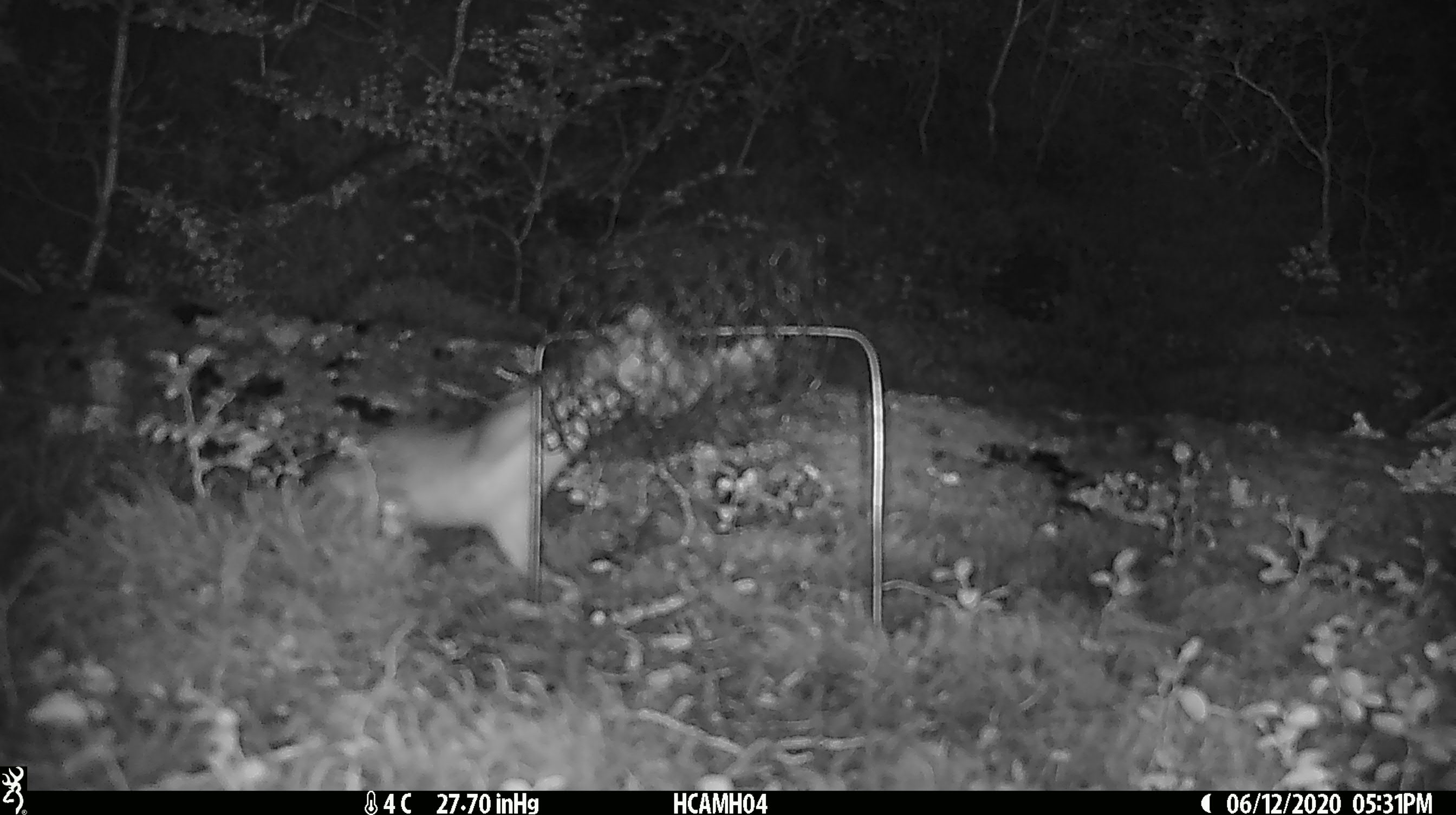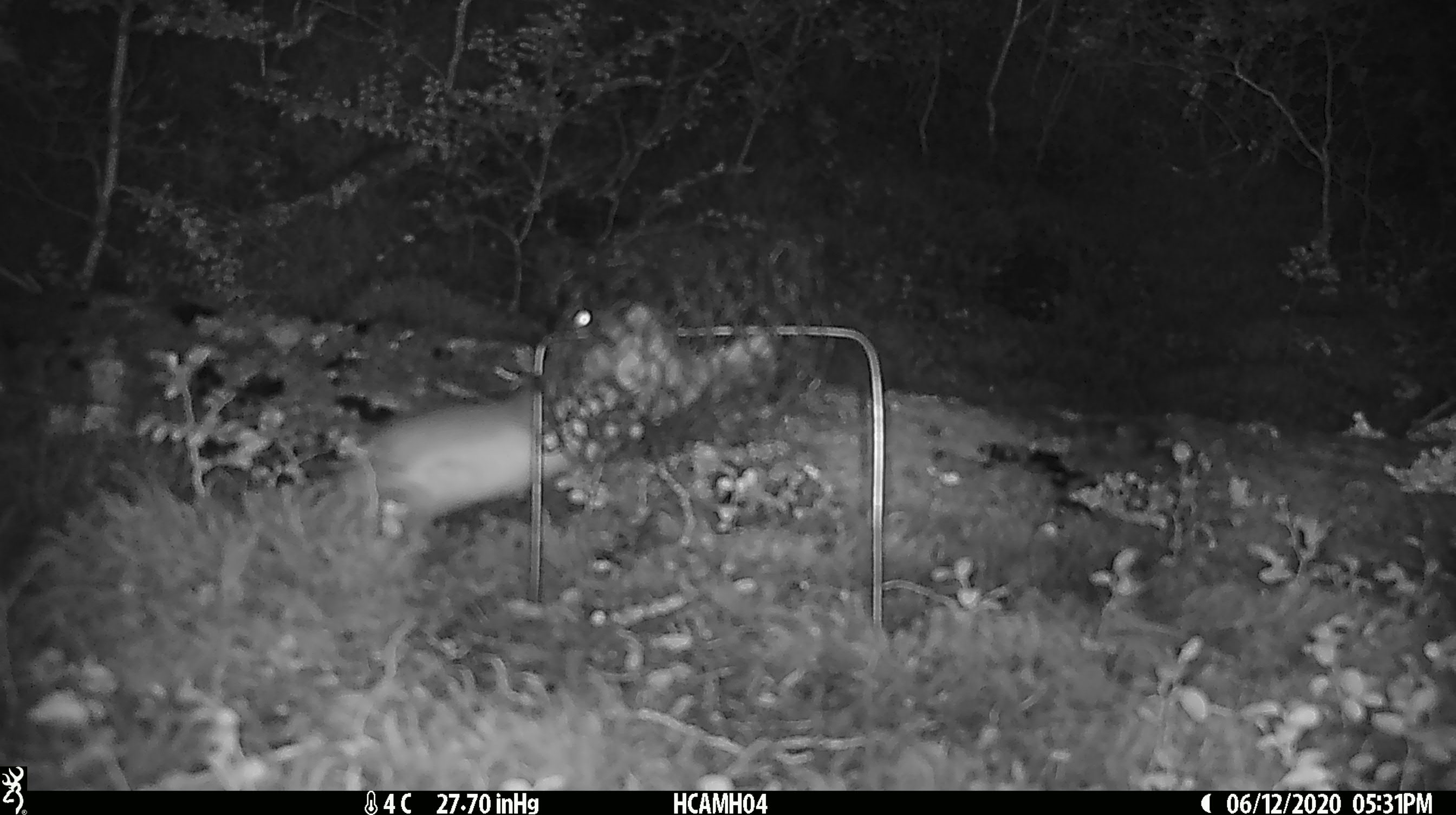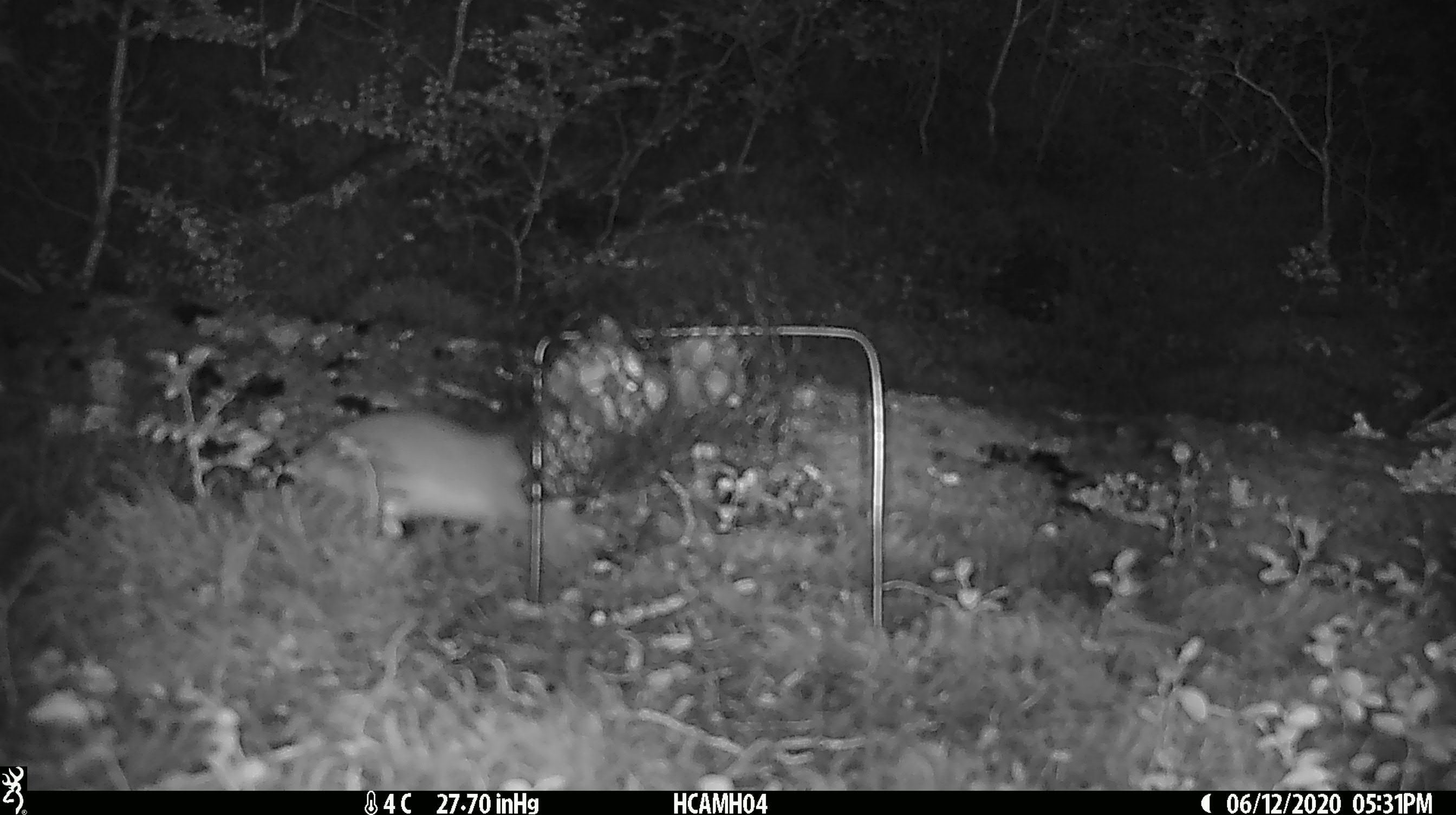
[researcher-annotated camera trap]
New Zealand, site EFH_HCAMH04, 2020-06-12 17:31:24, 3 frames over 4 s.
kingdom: Animalia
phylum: Chordata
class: Mammalia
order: Carnivora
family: Mustelidae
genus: Mustela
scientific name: Mustela erminea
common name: stoat